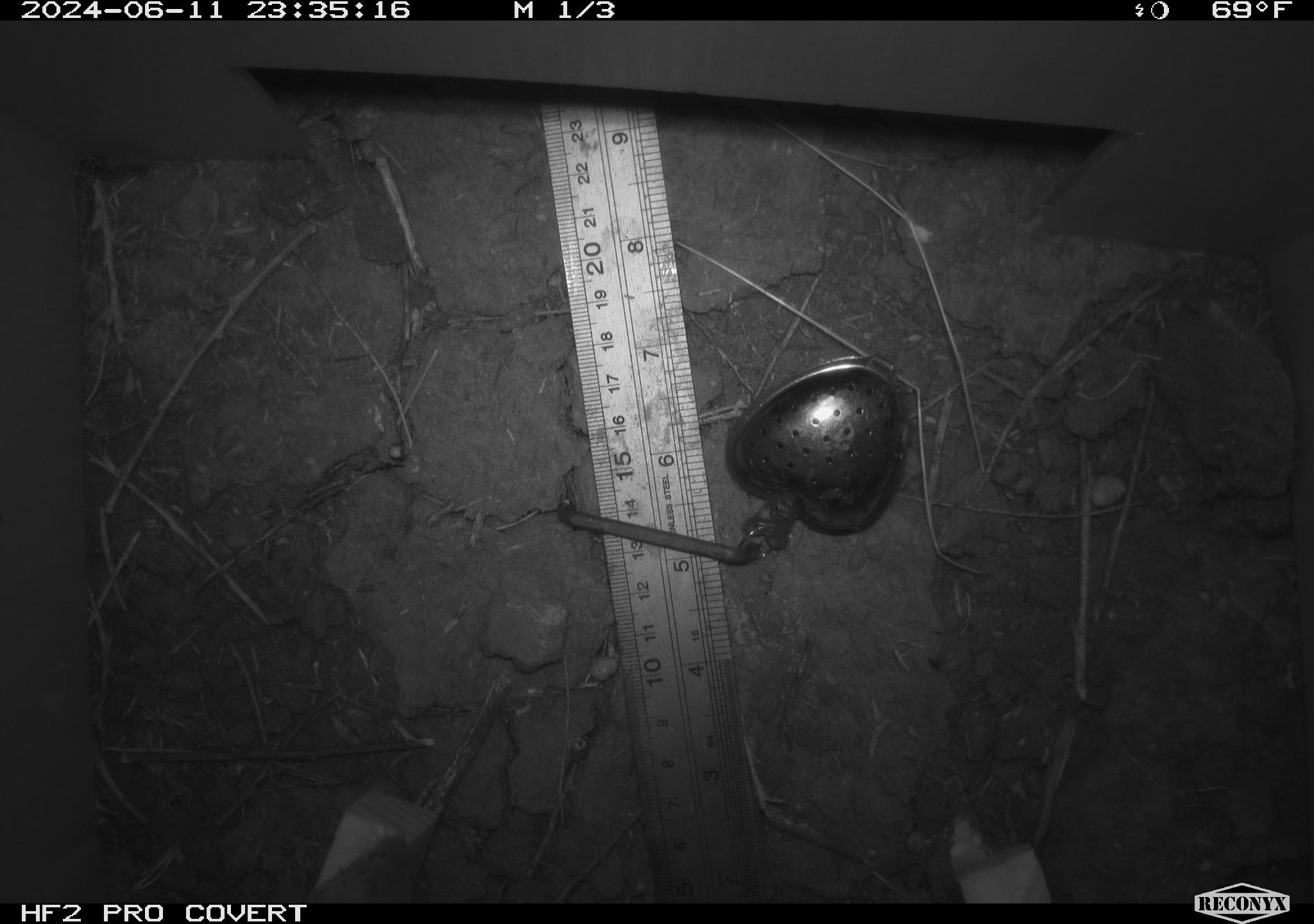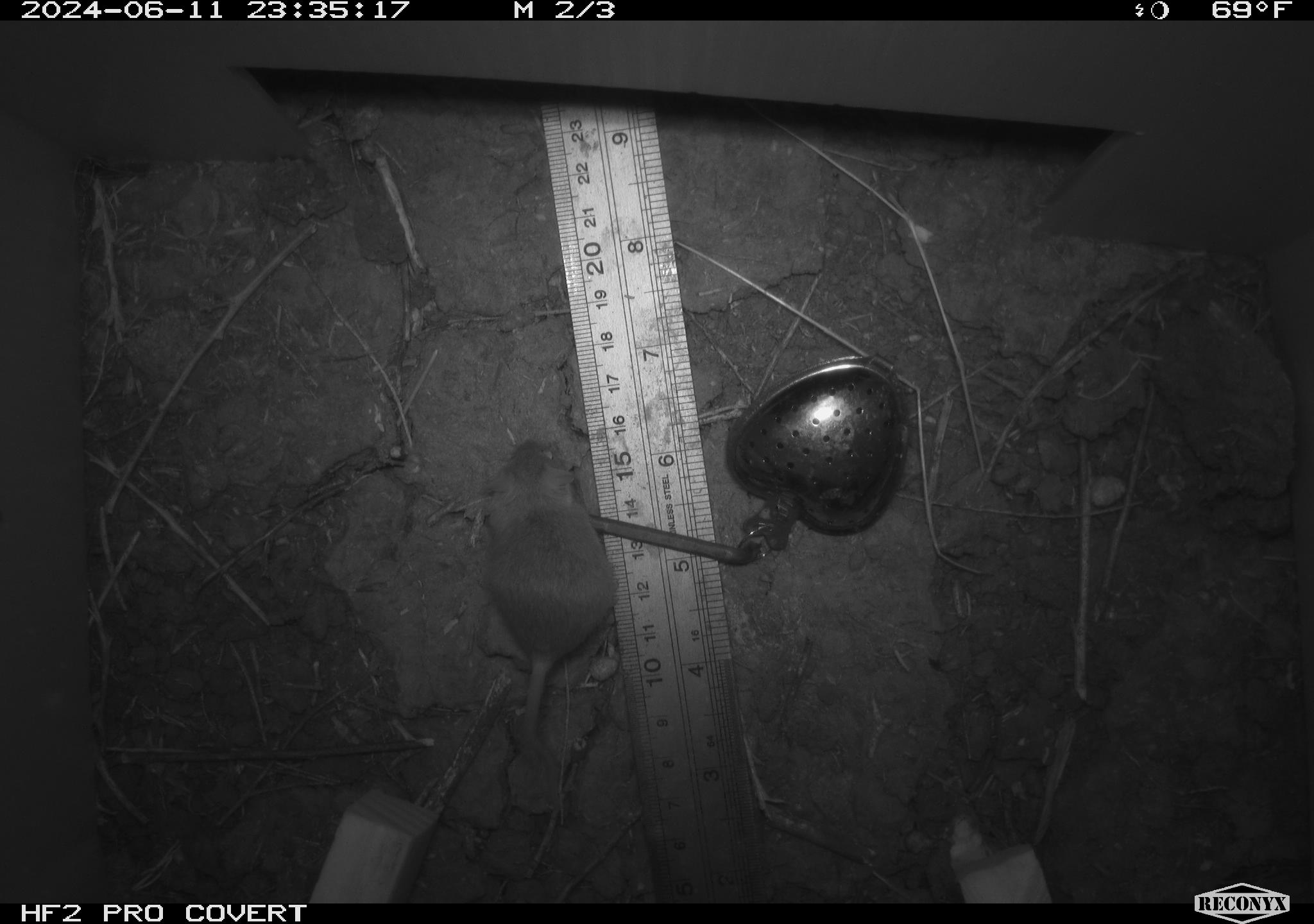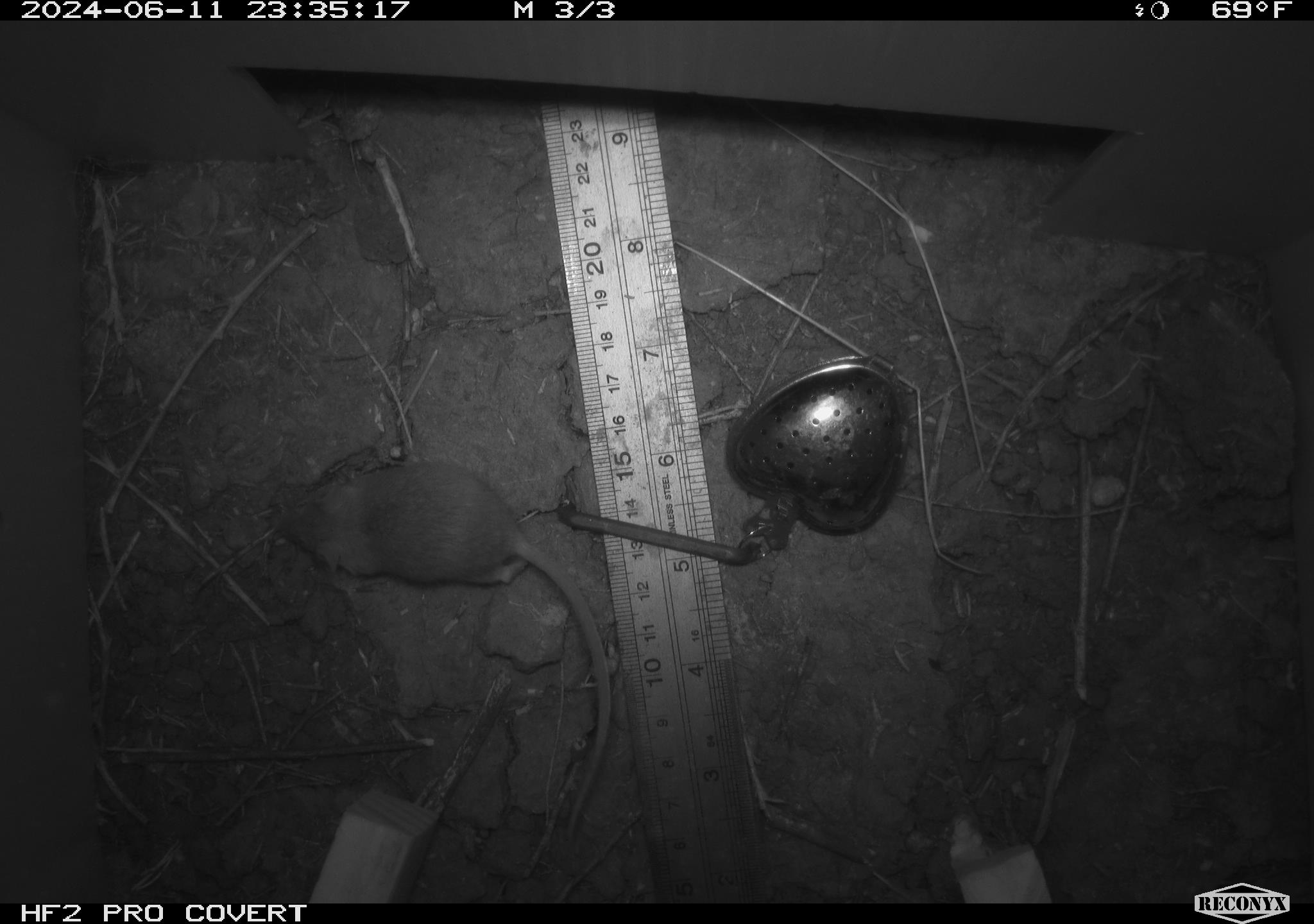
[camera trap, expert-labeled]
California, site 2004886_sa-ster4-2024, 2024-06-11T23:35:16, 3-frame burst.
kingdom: Animalia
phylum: Chordata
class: Mammalia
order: Rodentia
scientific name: Rodentia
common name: mouse species